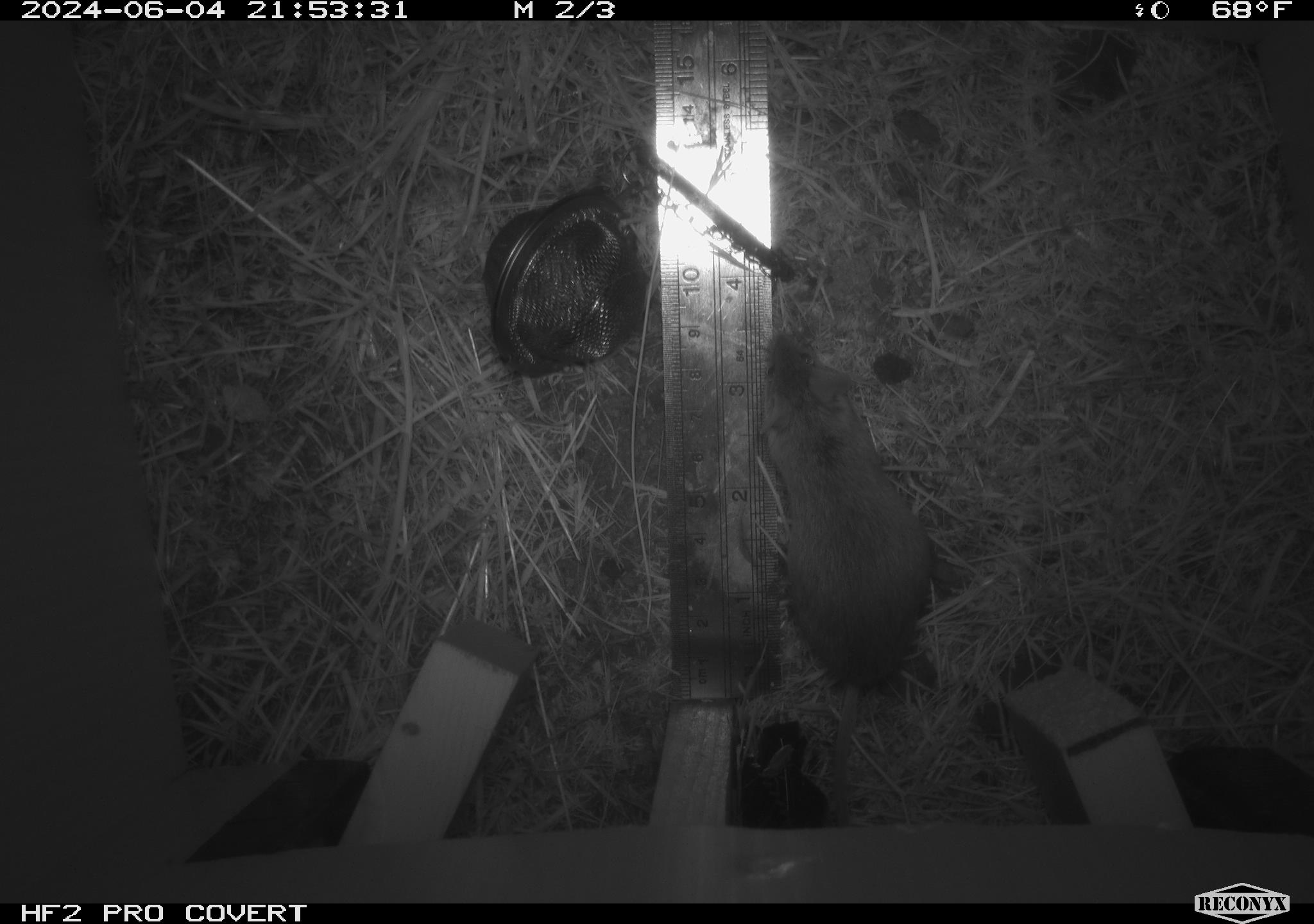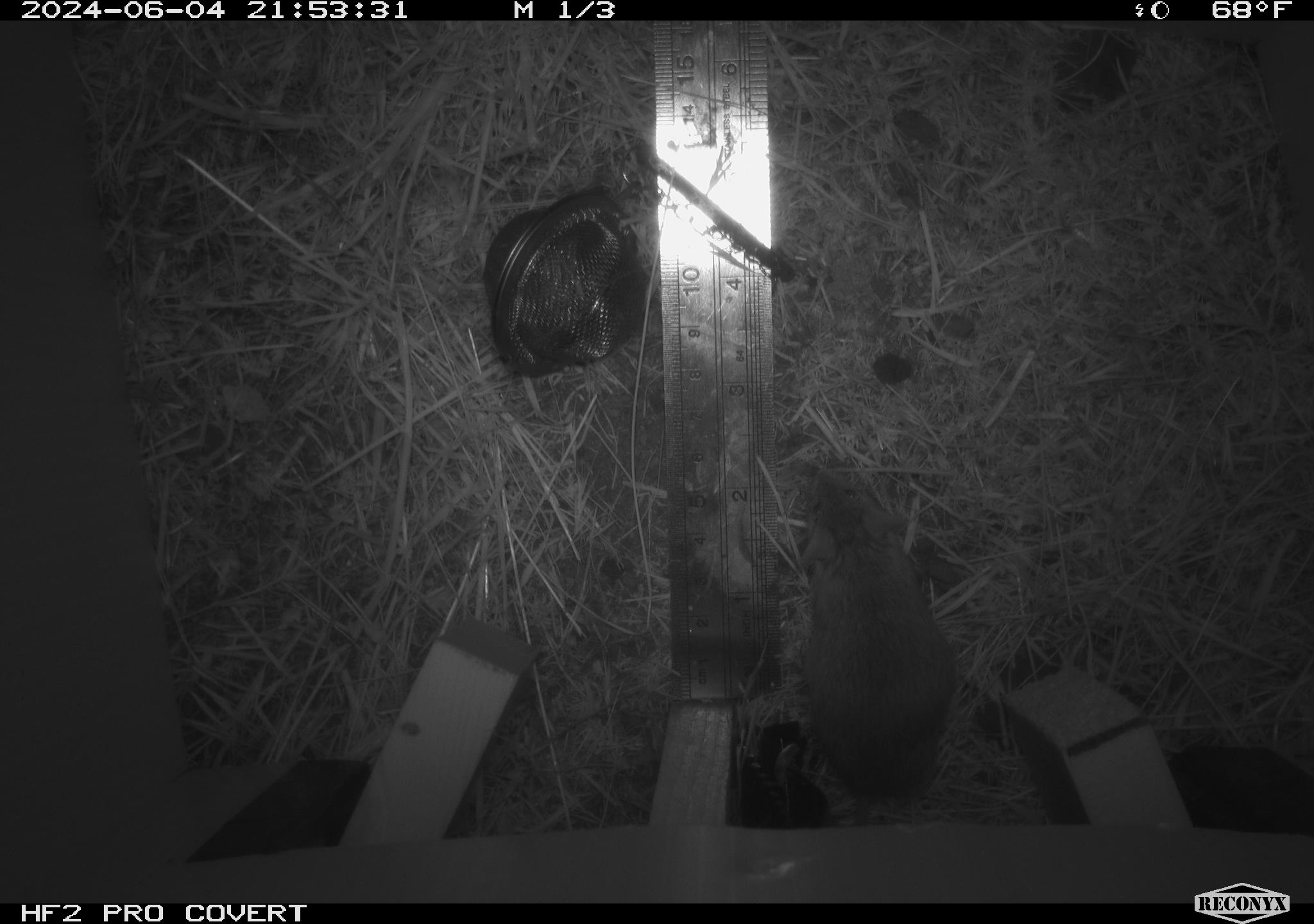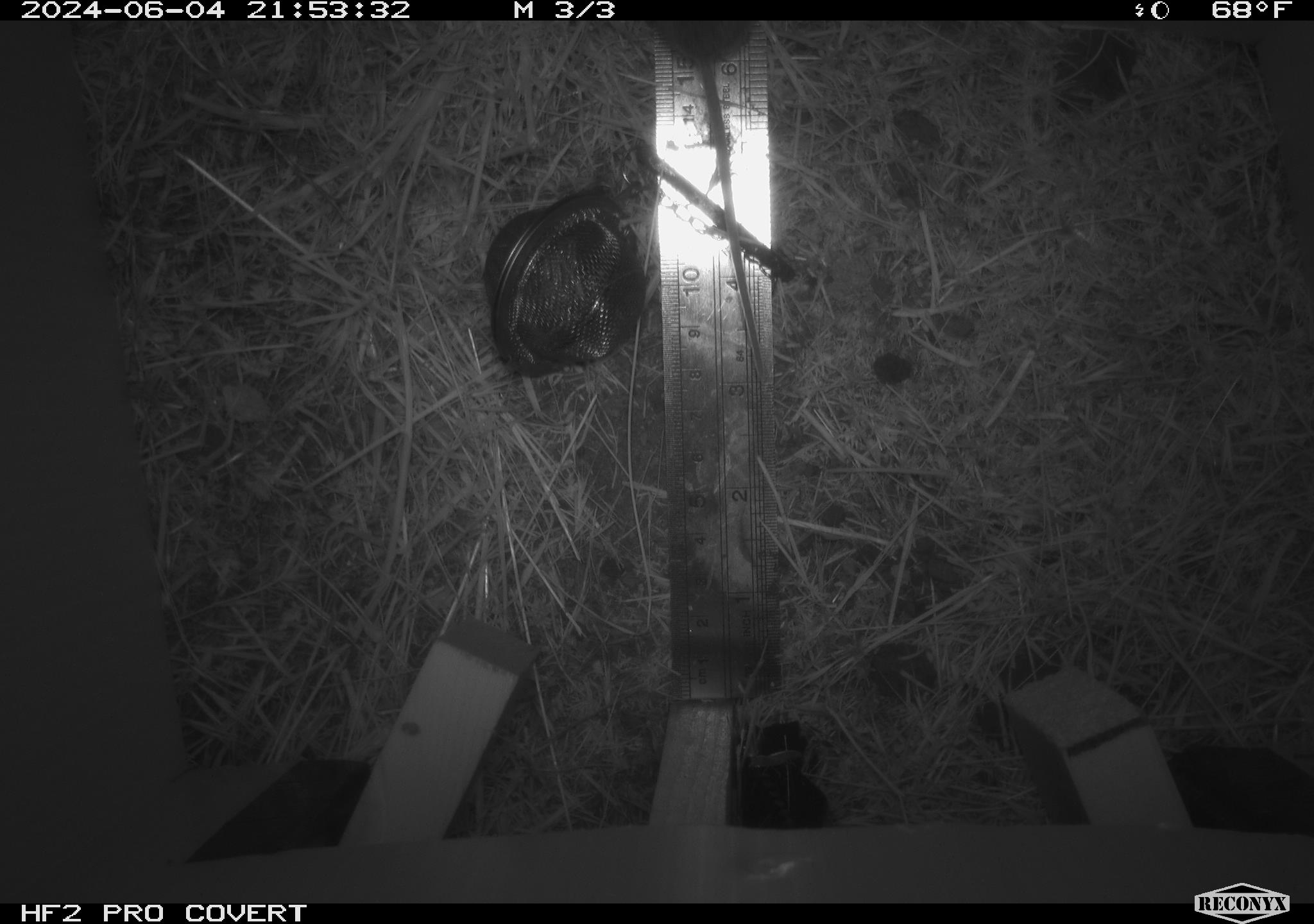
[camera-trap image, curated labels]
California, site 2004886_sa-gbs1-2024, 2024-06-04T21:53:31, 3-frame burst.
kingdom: Animalia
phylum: Chordata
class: Mammalia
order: Rodentia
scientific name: Rodentia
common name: mouse species